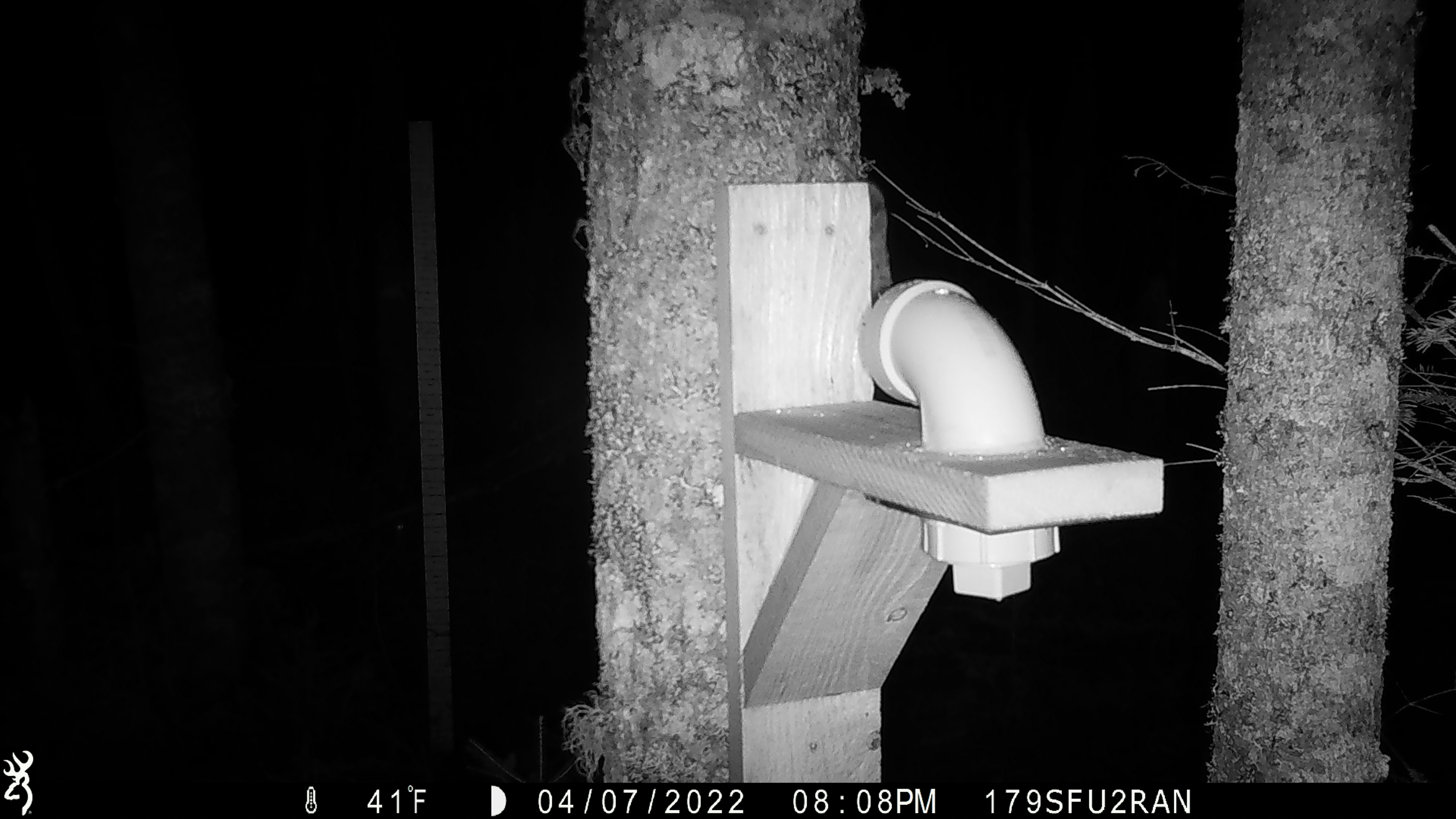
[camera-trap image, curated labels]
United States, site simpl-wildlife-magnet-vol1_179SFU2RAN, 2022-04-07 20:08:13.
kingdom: Animalia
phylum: Chordata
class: Mammalia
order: Rodentia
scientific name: Rodentia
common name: mouse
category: mouse sp.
Mouse sp. (mouse) (Rodentia).